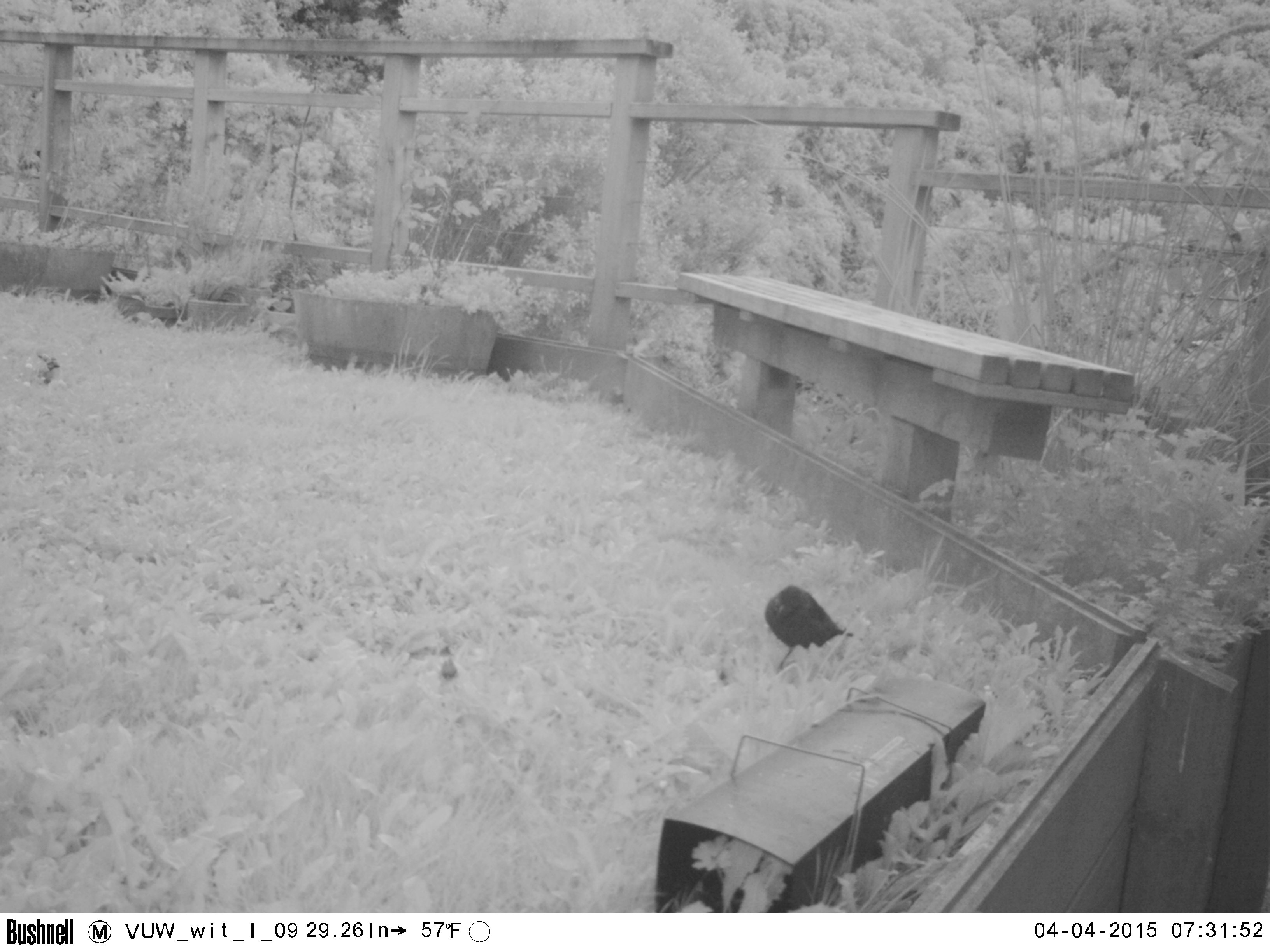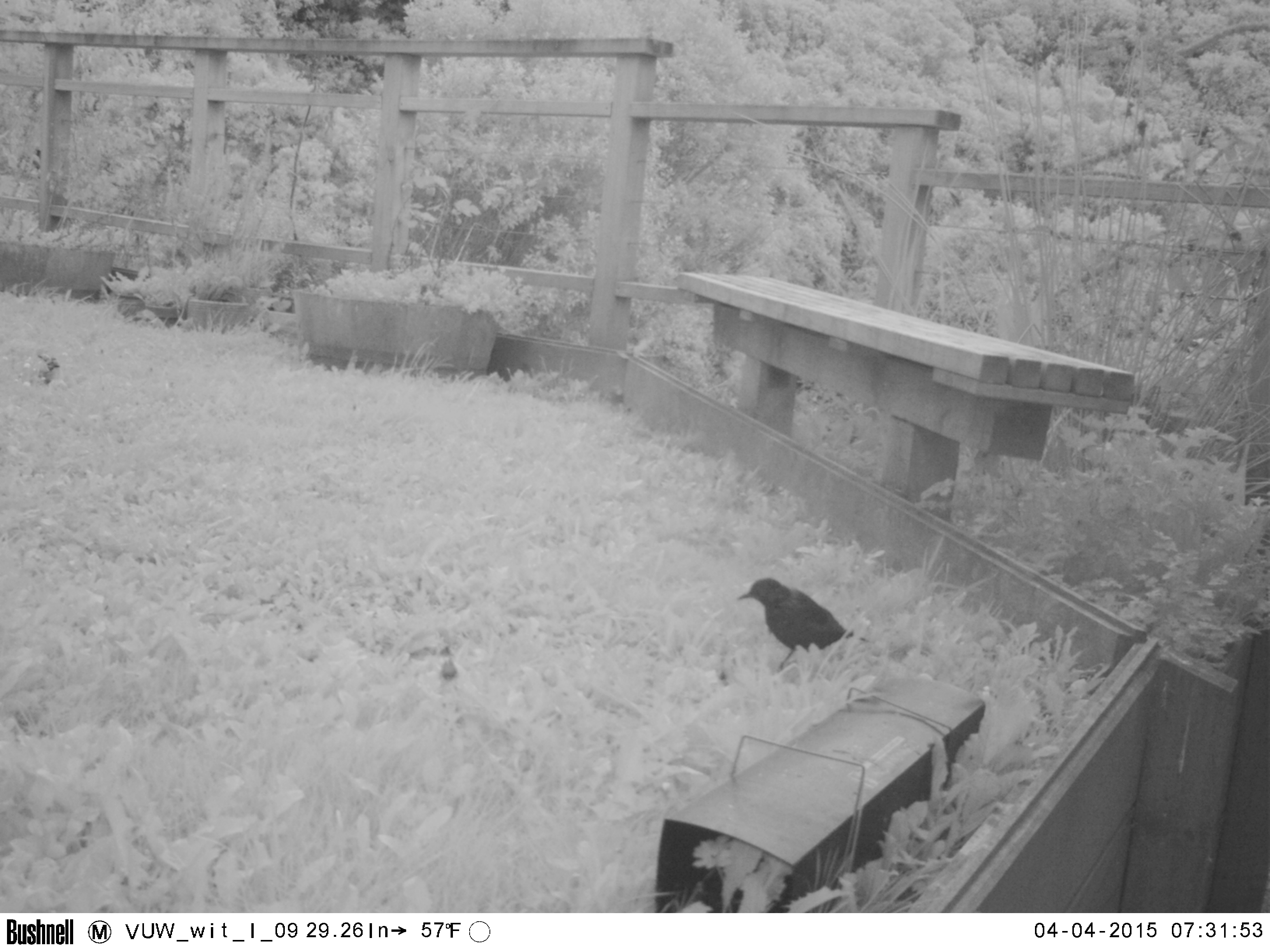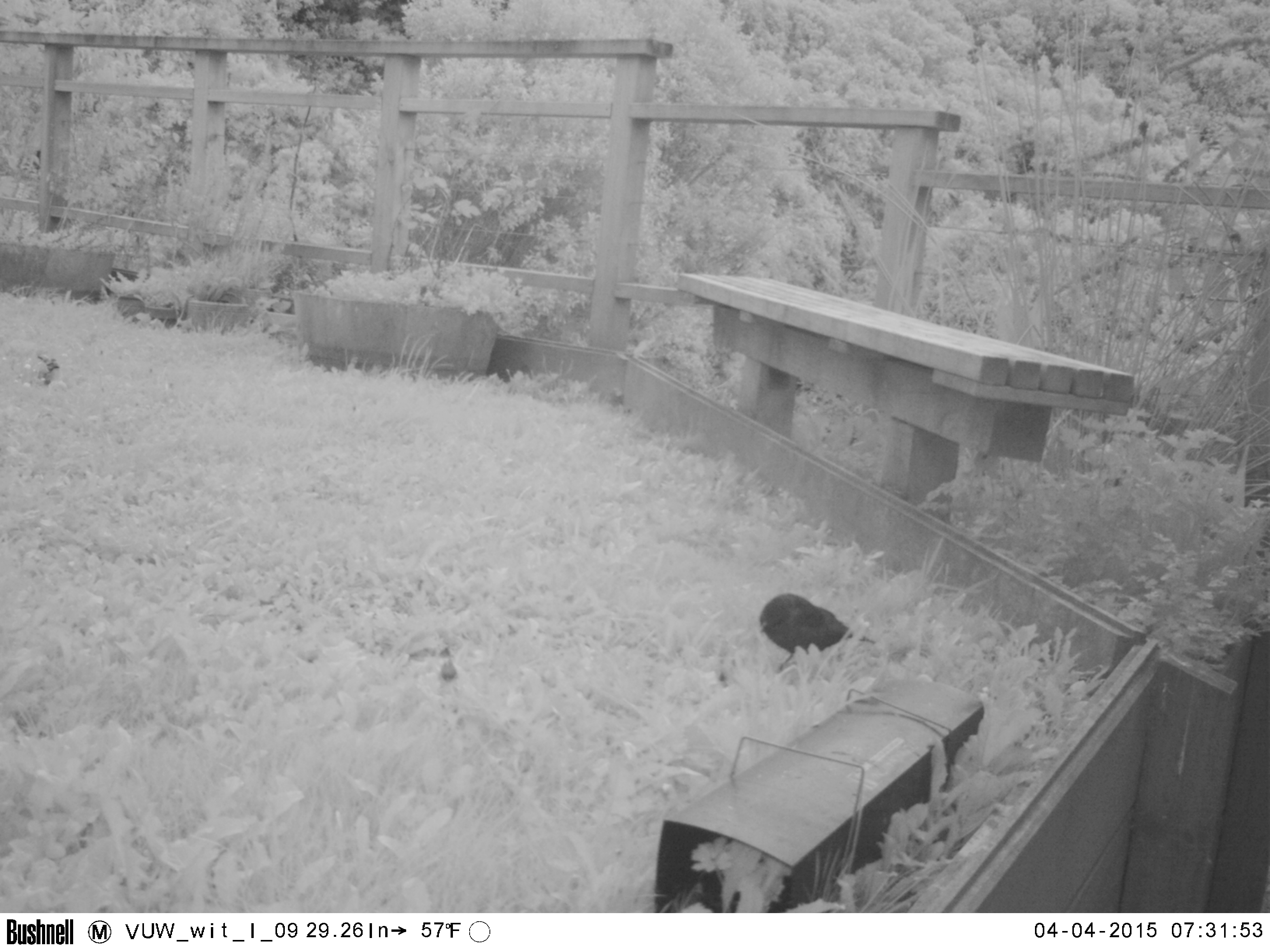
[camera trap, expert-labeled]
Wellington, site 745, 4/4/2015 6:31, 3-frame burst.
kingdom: Animalia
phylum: Chordata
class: Aves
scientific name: Aves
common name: bird